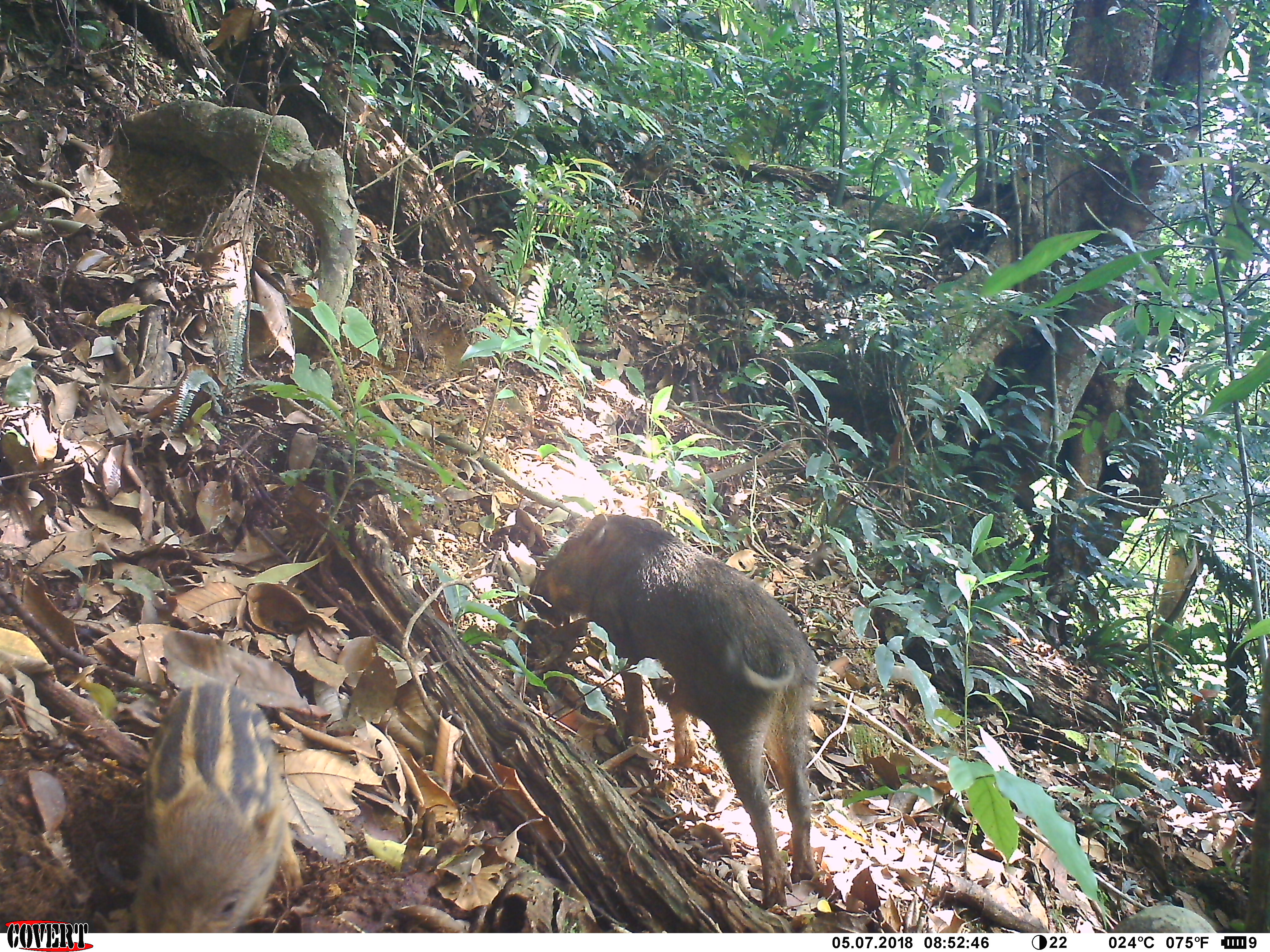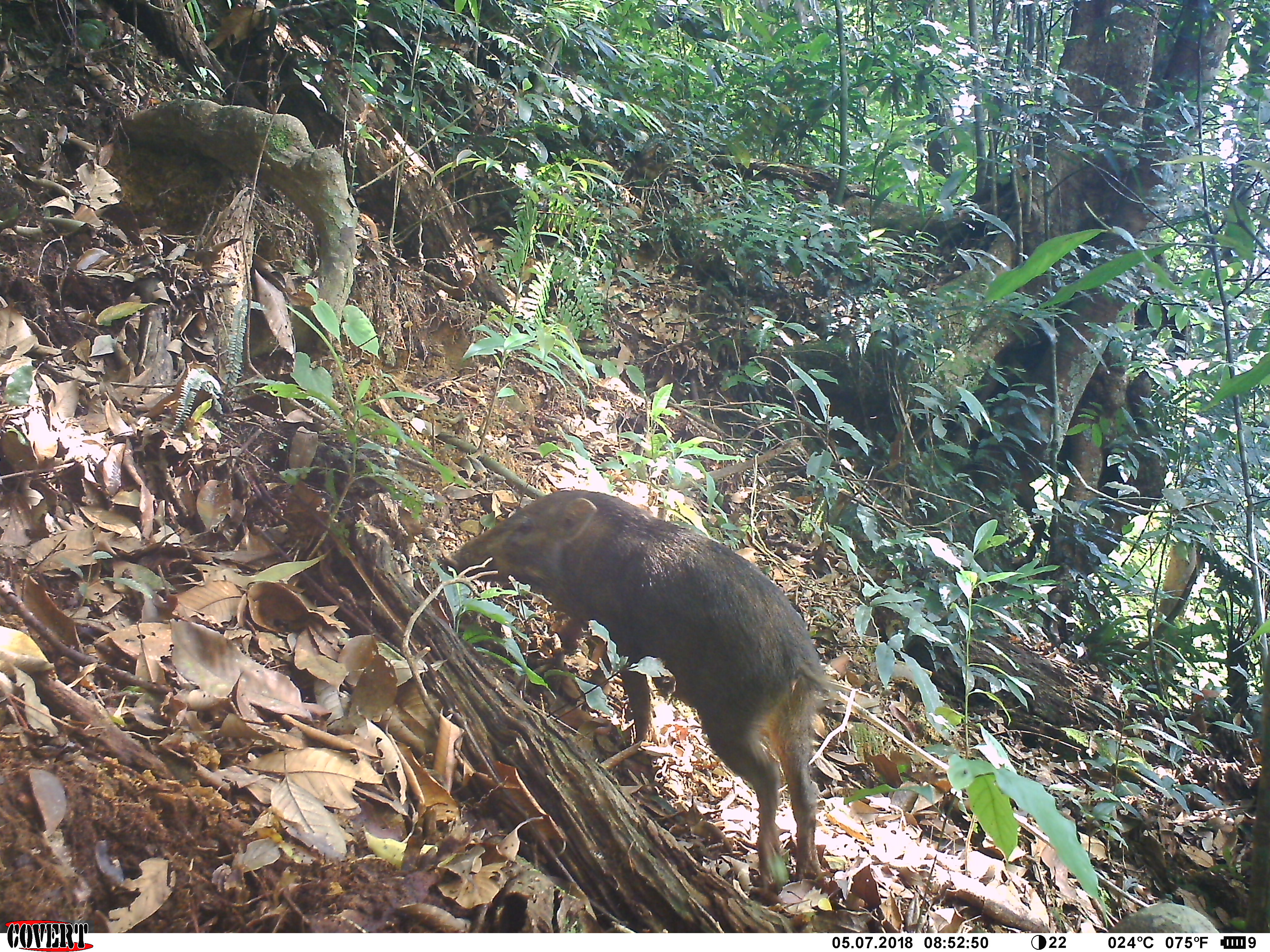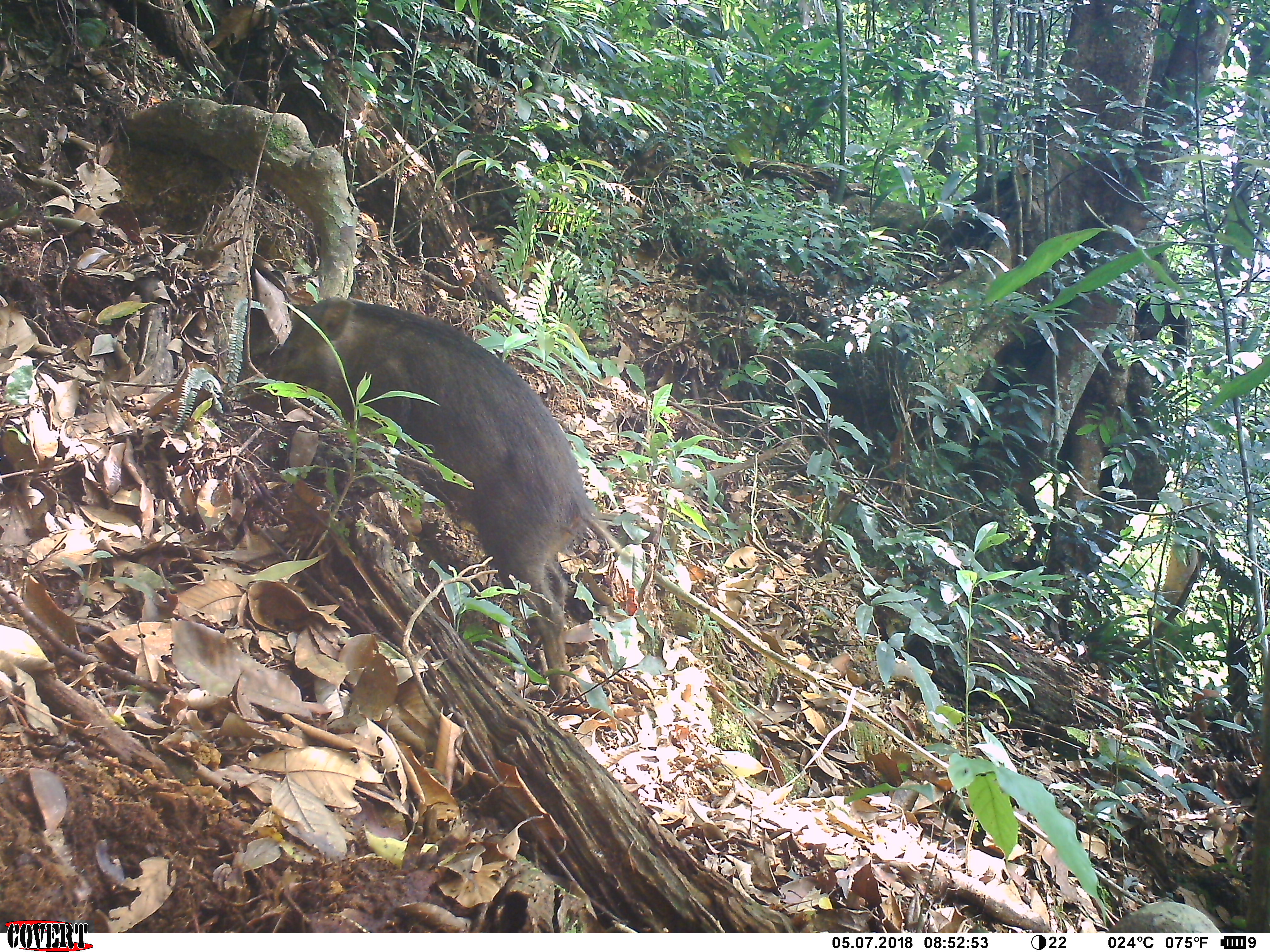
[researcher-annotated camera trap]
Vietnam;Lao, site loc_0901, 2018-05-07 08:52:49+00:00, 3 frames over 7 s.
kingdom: Animalia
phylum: Chordata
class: Mammalia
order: Artiodactyla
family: Suidae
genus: Sus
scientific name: Sus scrofa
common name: eurasian wild pig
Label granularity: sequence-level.